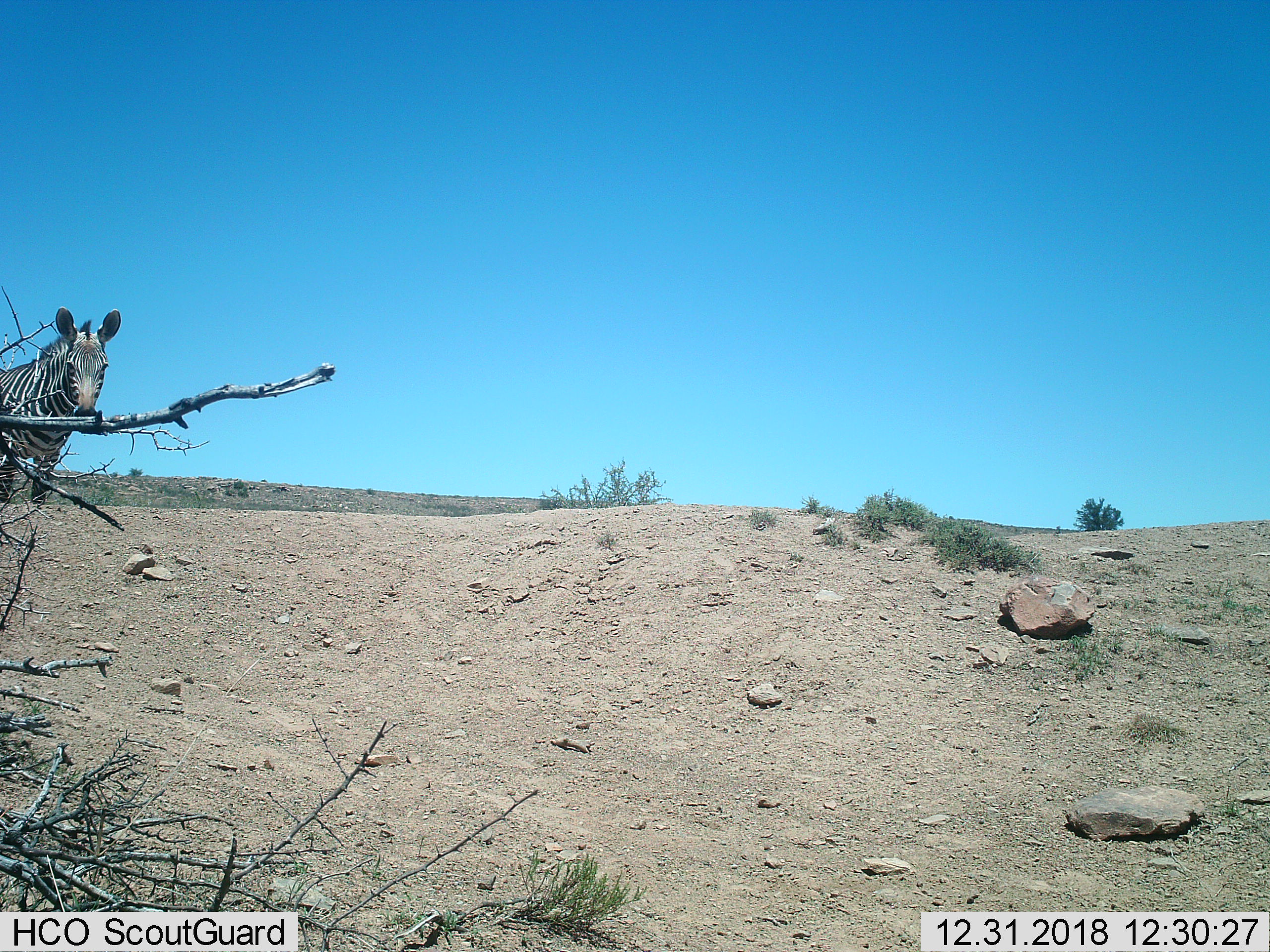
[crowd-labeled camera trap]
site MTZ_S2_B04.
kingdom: Animalia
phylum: Chordata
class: Mammalia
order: Perissodactyla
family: Equidae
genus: Equus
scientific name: Equus zebra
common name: mountain zebra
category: zebramountain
Zebramountain (mountain zebra) (Equus zebra), count 1. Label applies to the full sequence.